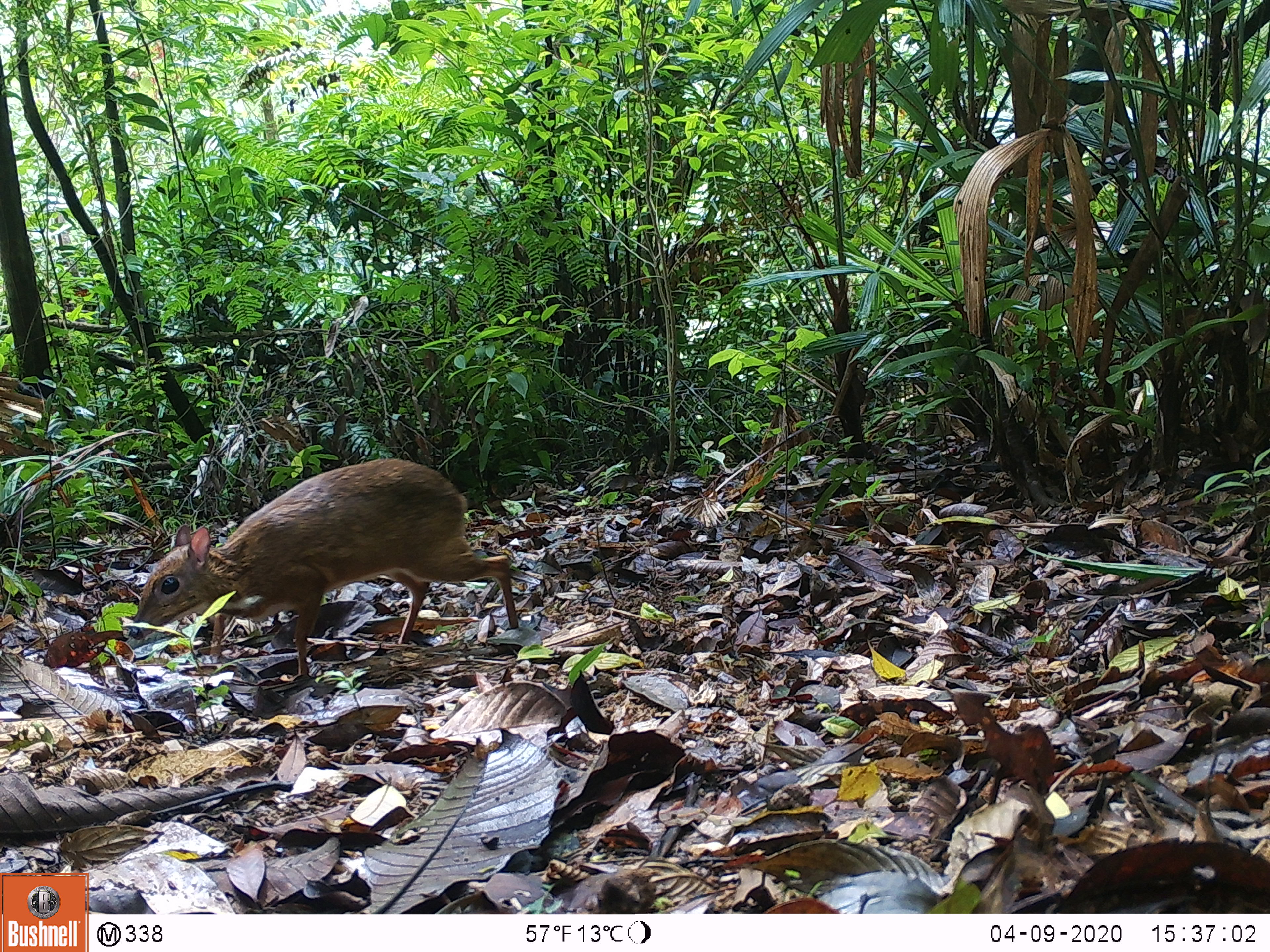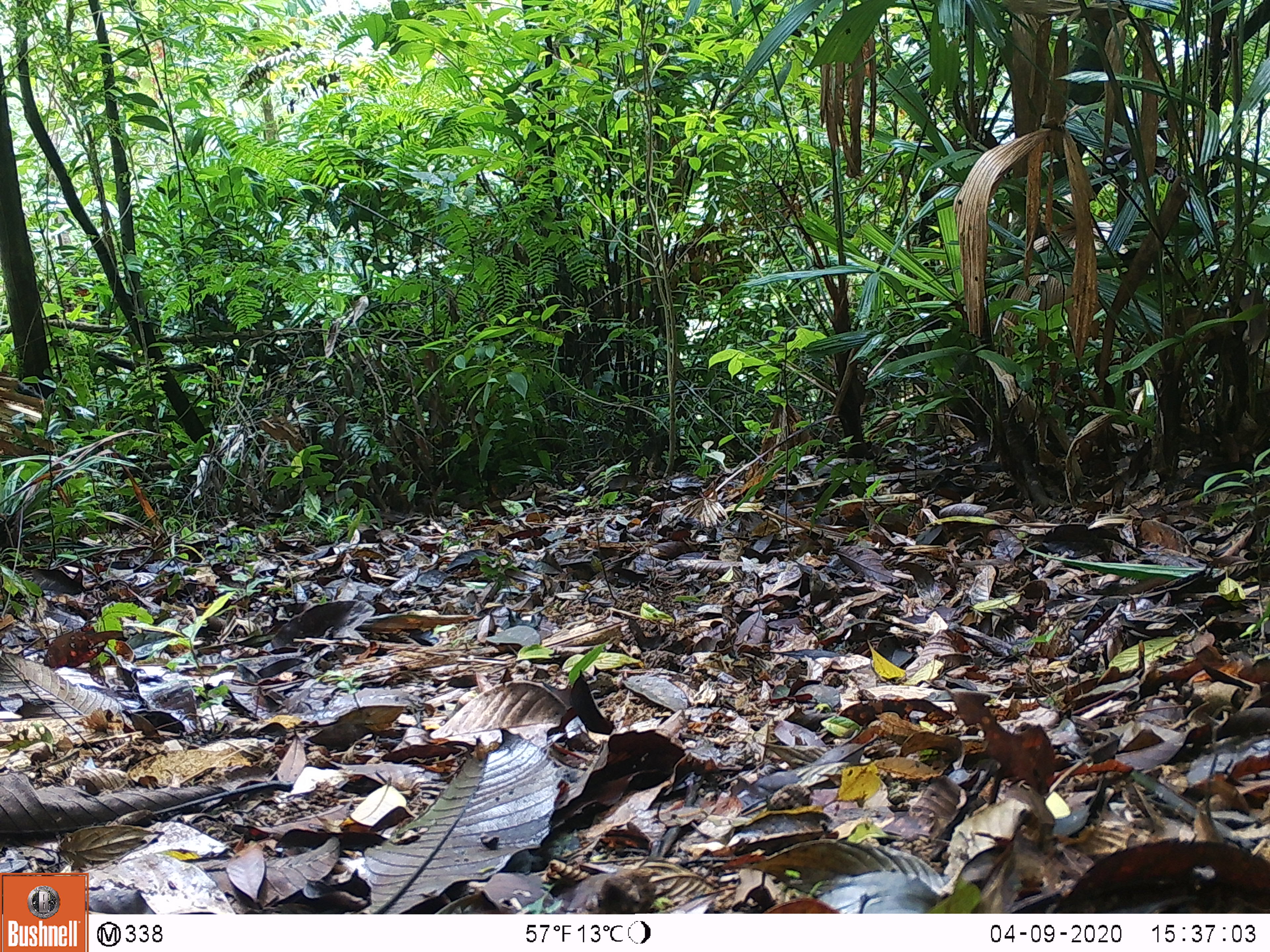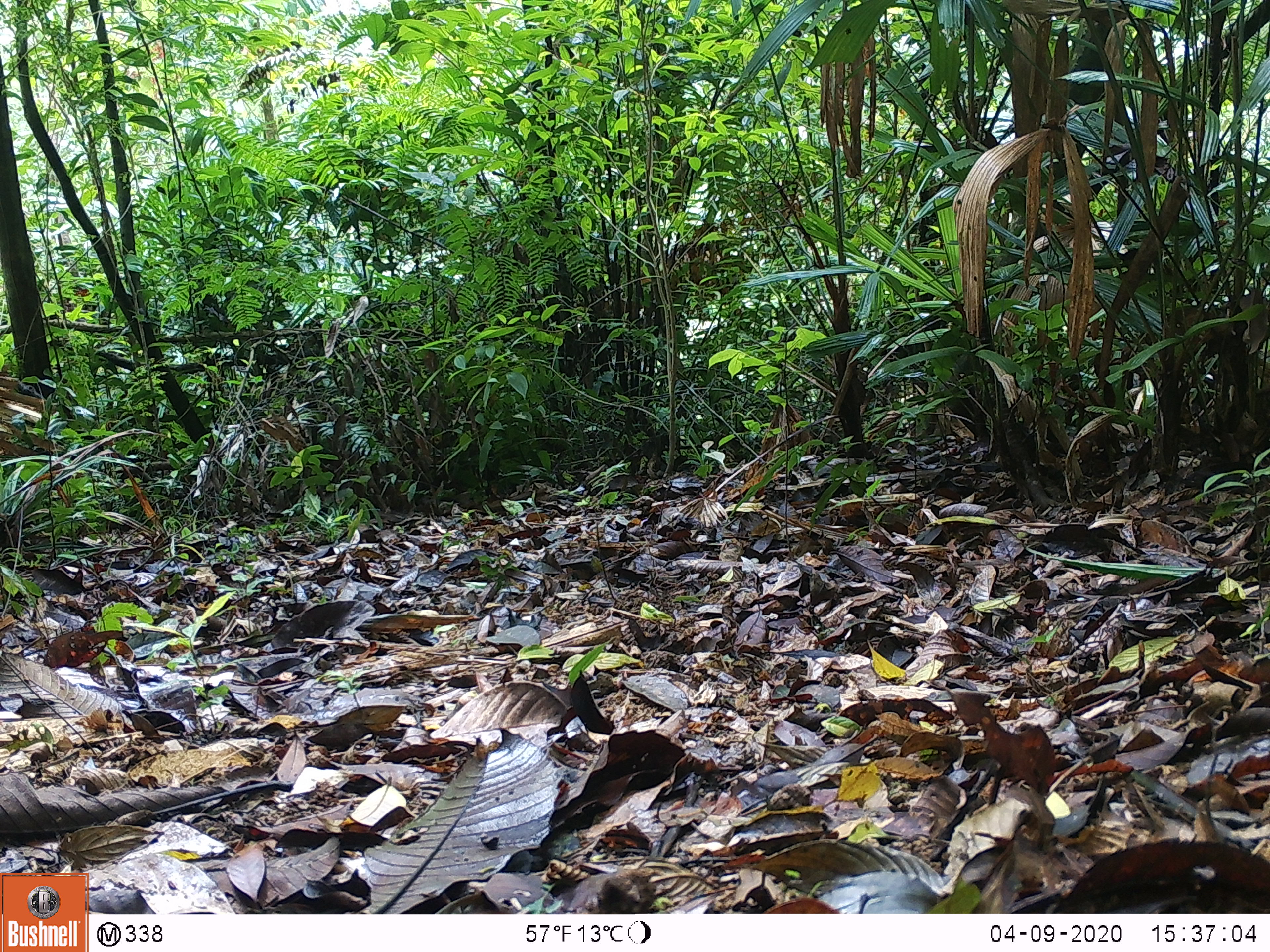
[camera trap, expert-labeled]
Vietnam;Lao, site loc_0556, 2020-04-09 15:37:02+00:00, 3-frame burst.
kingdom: Animalia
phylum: Chordata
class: Mammalia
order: Artiodactyla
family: Tragulidae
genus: Moschiola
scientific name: Moschiola meminna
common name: chevrotain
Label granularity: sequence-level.